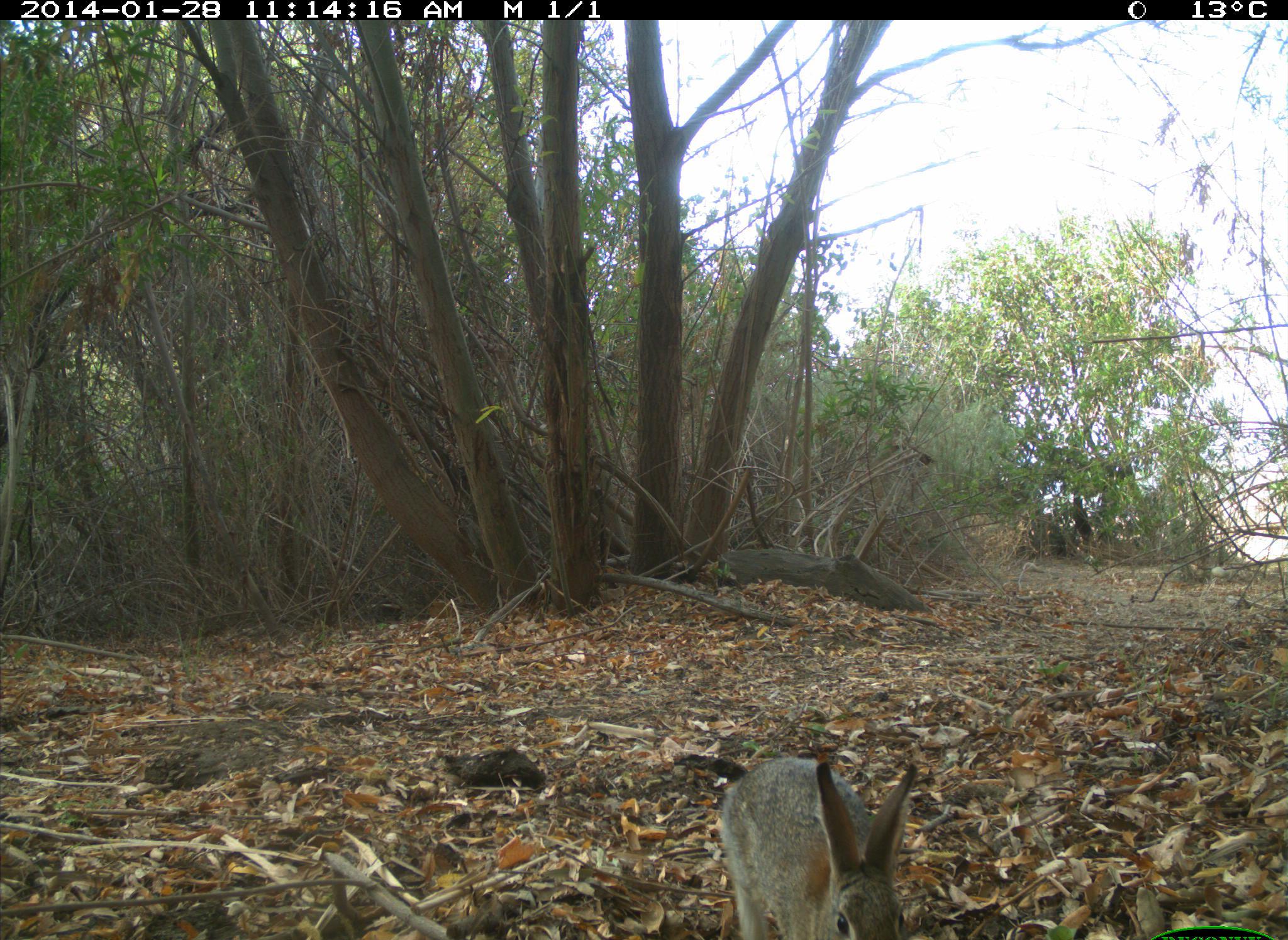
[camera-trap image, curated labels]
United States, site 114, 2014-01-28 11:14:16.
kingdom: Animalia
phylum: Chordata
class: Mammalia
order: Lagomorpha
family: Leporidae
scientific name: Leporidae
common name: rabbits and hares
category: rabbit